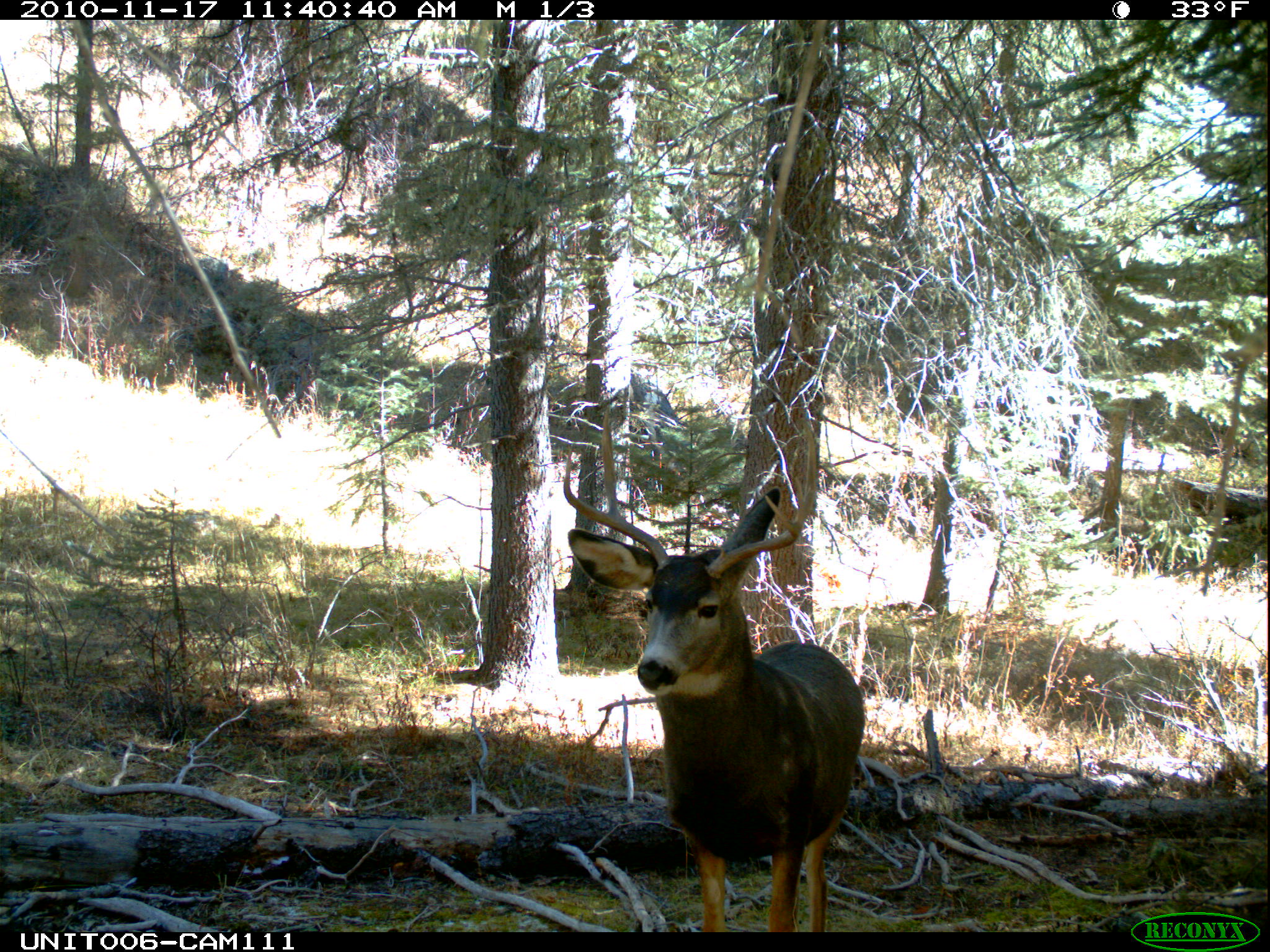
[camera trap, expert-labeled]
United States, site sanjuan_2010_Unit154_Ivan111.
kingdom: Animalia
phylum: Chordata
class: Mammalia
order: Artiodactyla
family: Cervidae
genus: Odocoileus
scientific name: Odocoileus hemionus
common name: mule deer